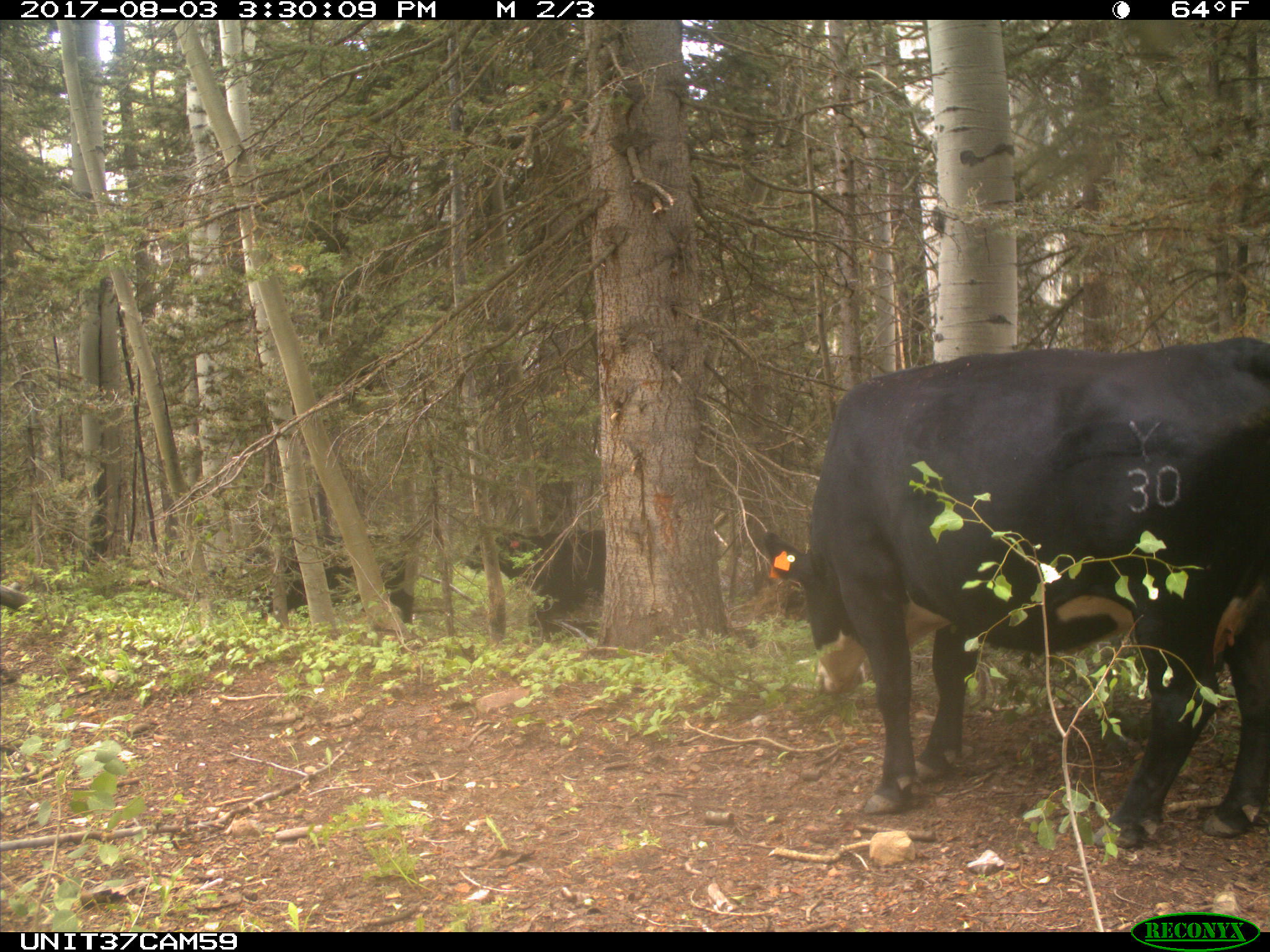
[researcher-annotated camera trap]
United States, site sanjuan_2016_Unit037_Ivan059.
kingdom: Animalia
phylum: Chordata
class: Mammalia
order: Artiodactyla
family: Bovidae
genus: Bos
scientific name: Bos taurus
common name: domestic cow